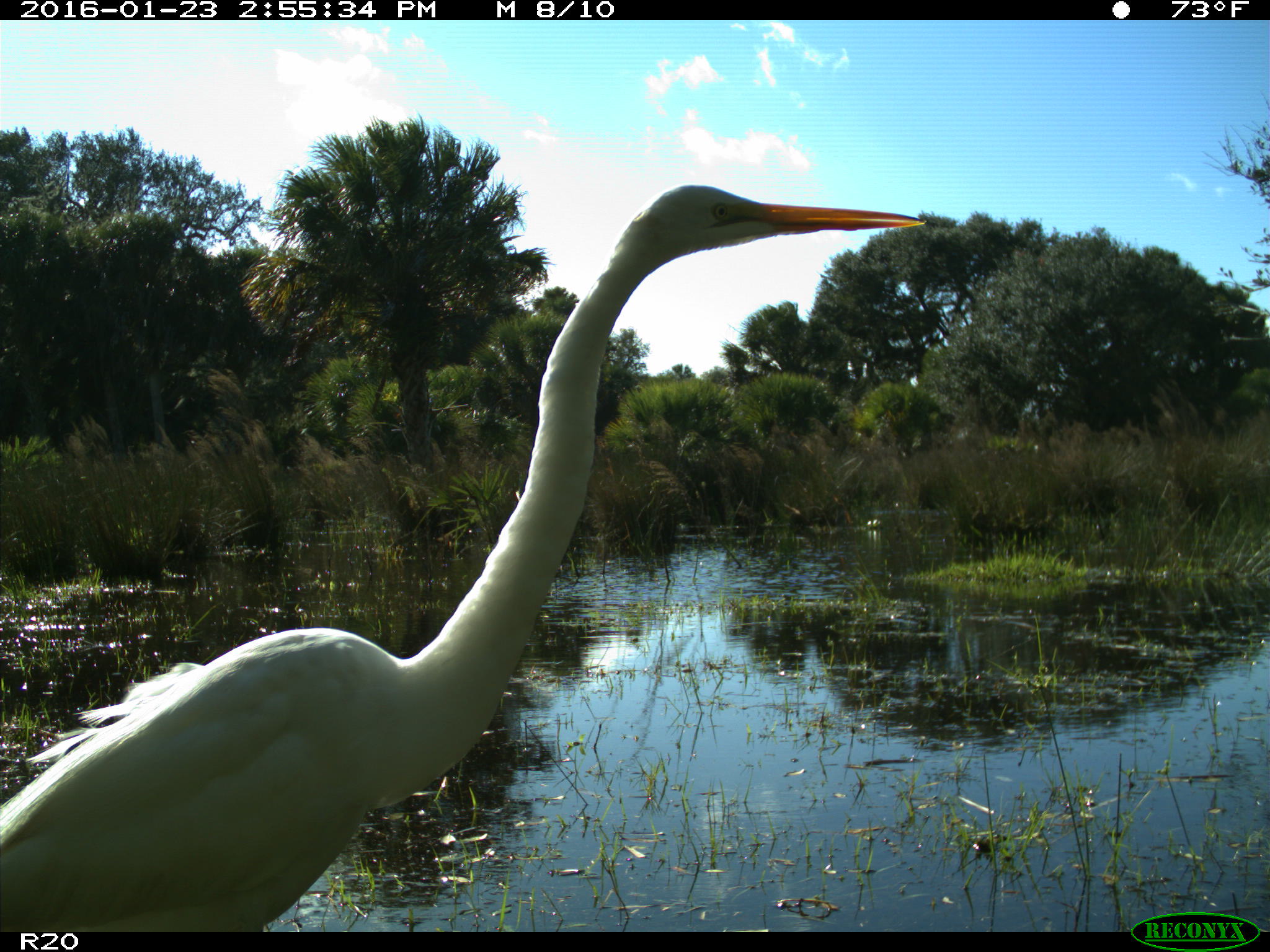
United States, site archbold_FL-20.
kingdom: Animalia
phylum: Chordata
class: Aves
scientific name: Aves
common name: birds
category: unidentified bird